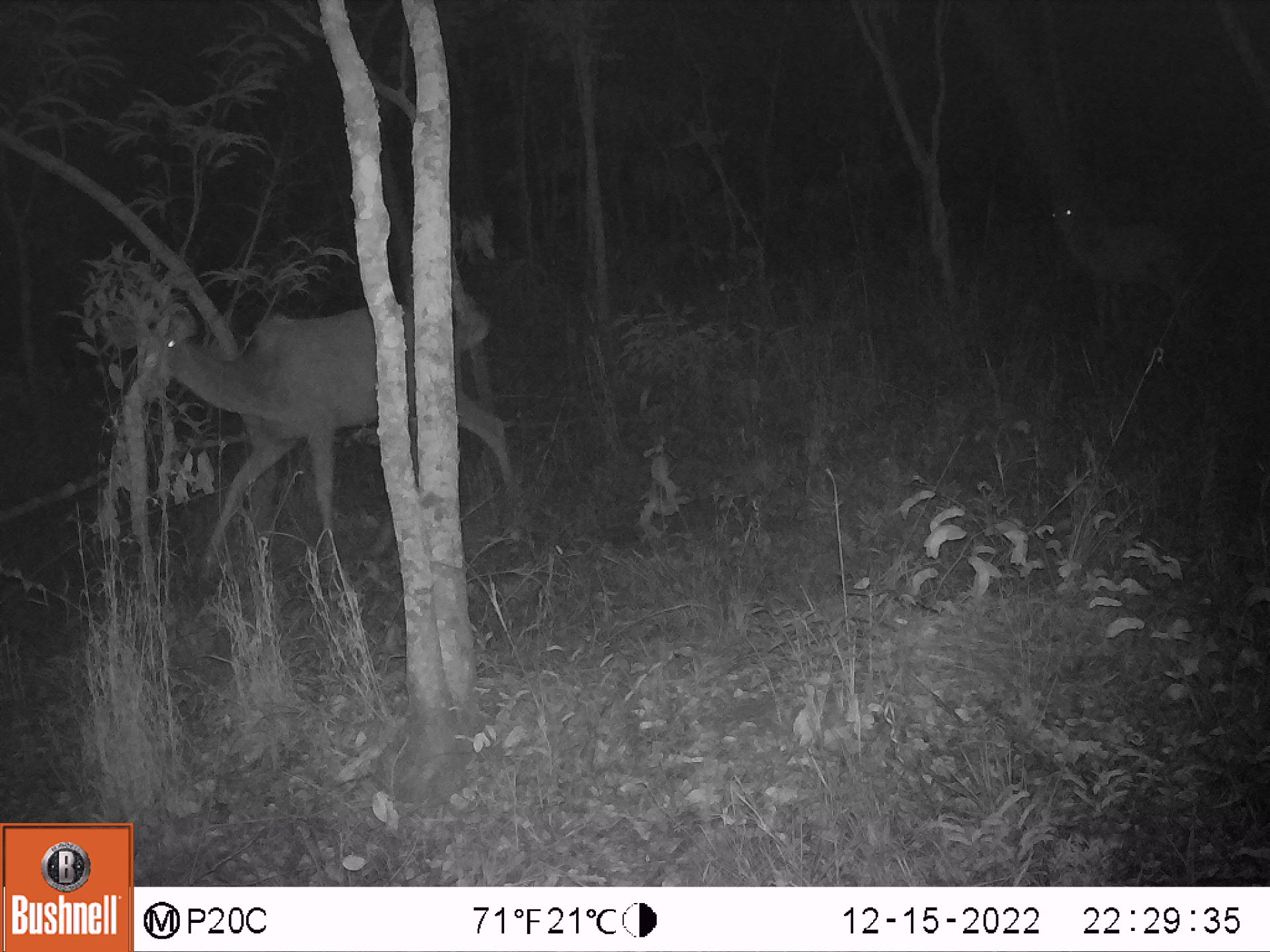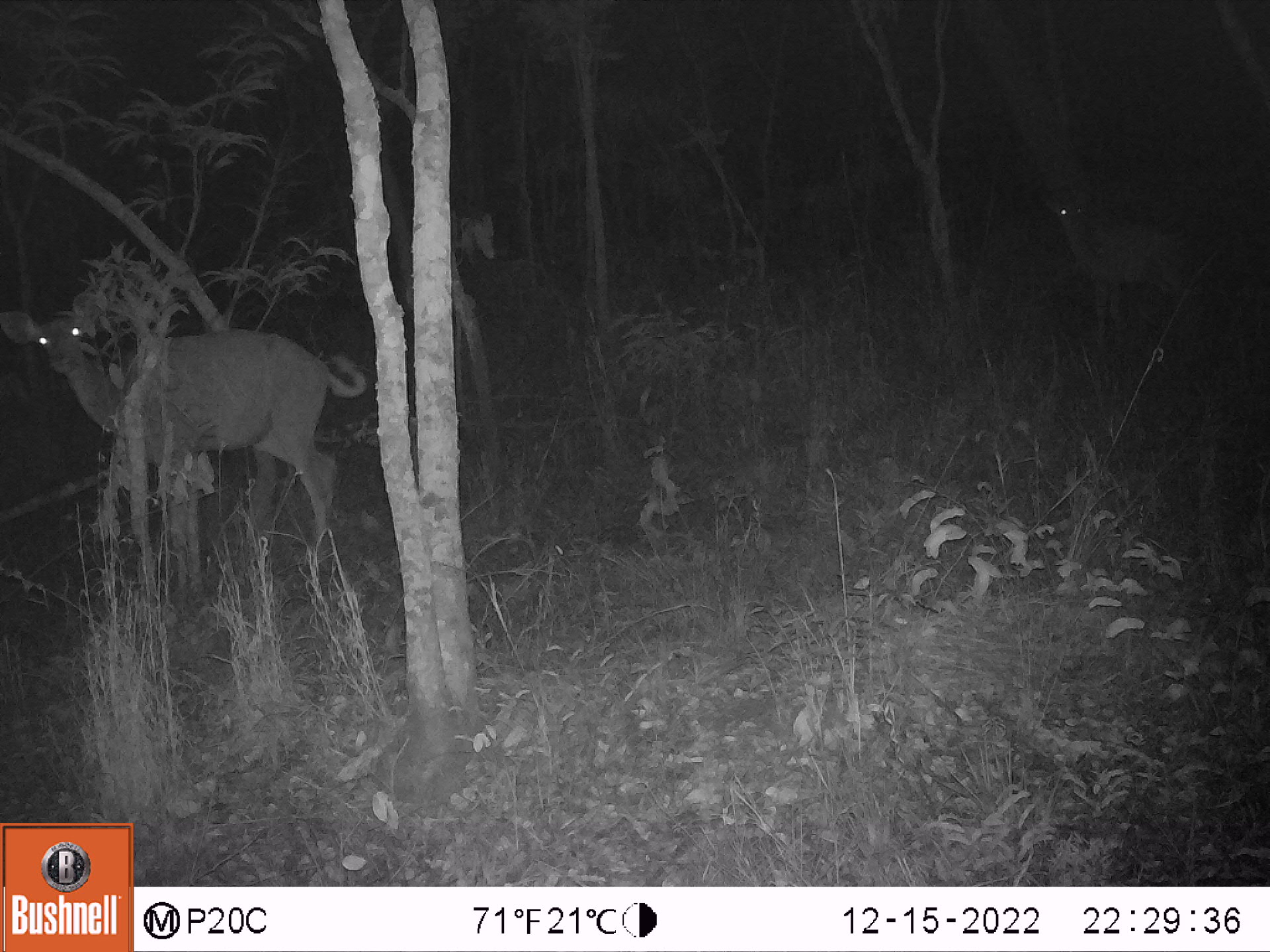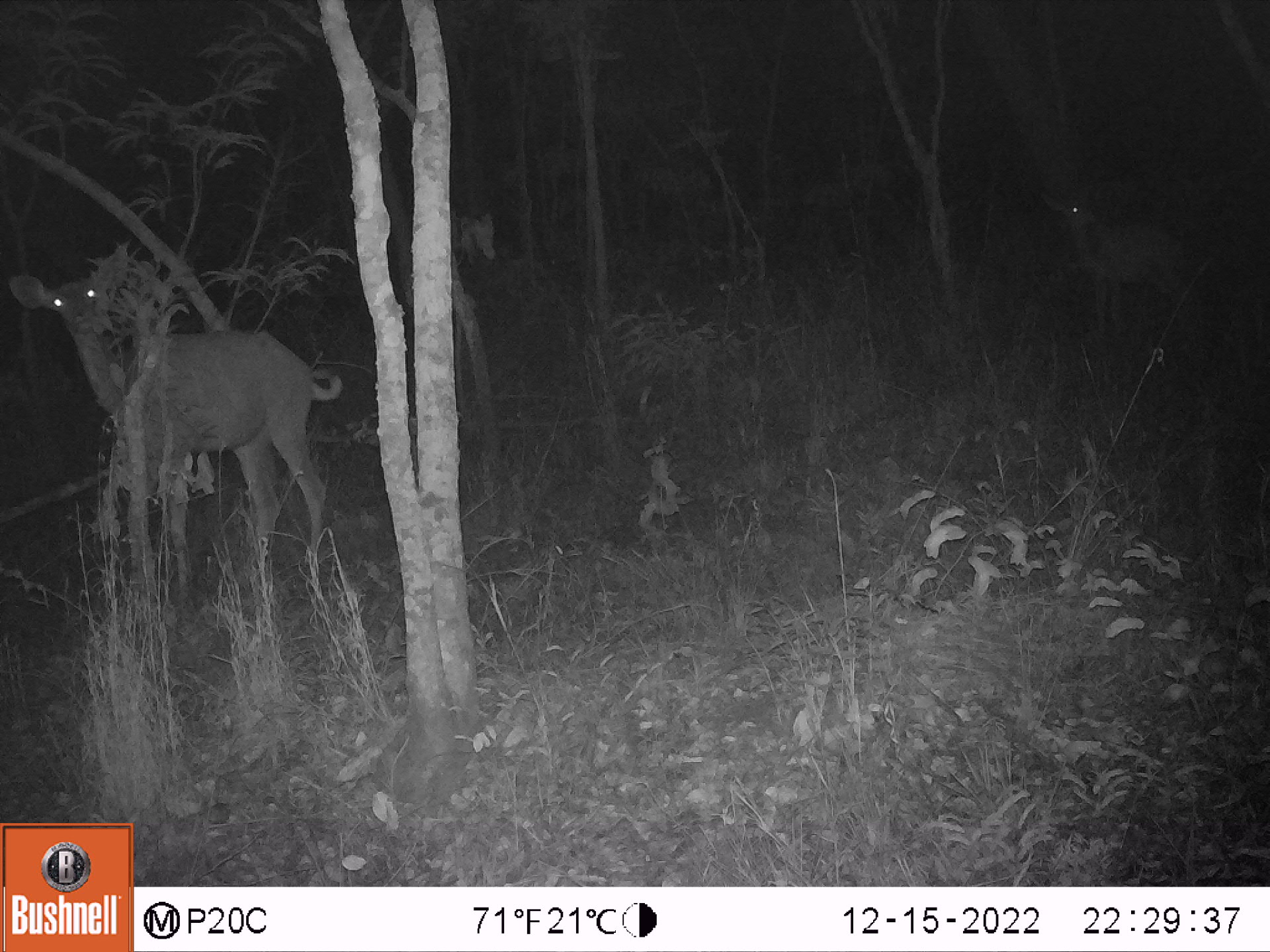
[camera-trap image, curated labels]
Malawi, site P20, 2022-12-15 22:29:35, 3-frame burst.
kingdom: Animalia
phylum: Chordata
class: Mammalia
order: Artiodactyla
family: Bovidae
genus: Tragelaphus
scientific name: Tragelaphus strepsiceros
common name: greater kudu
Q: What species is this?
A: Greater kudu (Tragelaphus strepsiceros).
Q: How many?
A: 2.